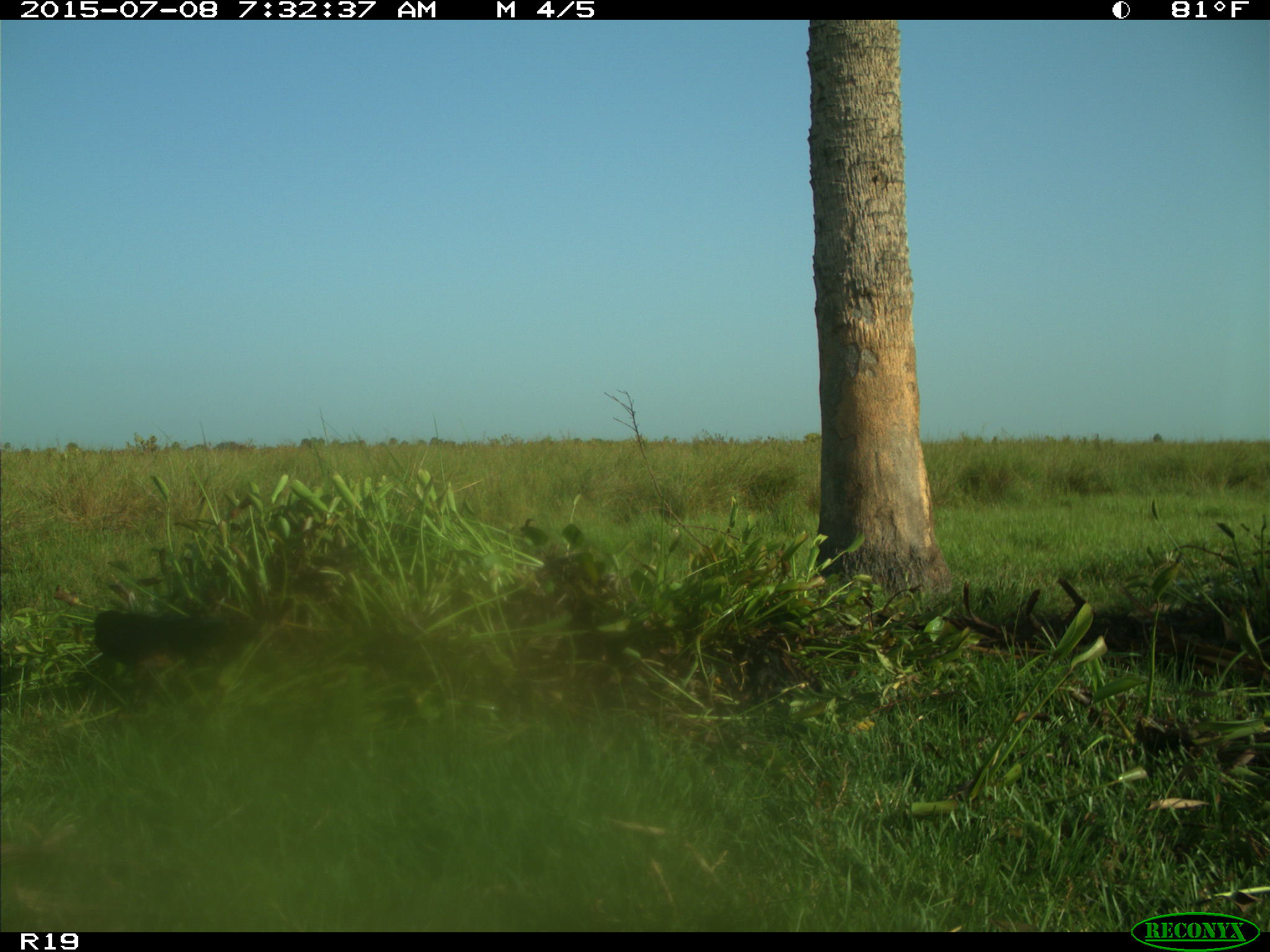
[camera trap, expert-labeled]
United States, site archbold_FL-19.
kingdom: Animalia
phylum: Chordata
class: Aves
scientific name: Aves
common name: birds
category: unidentified bird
Unidentified bird (birds) (Aves).